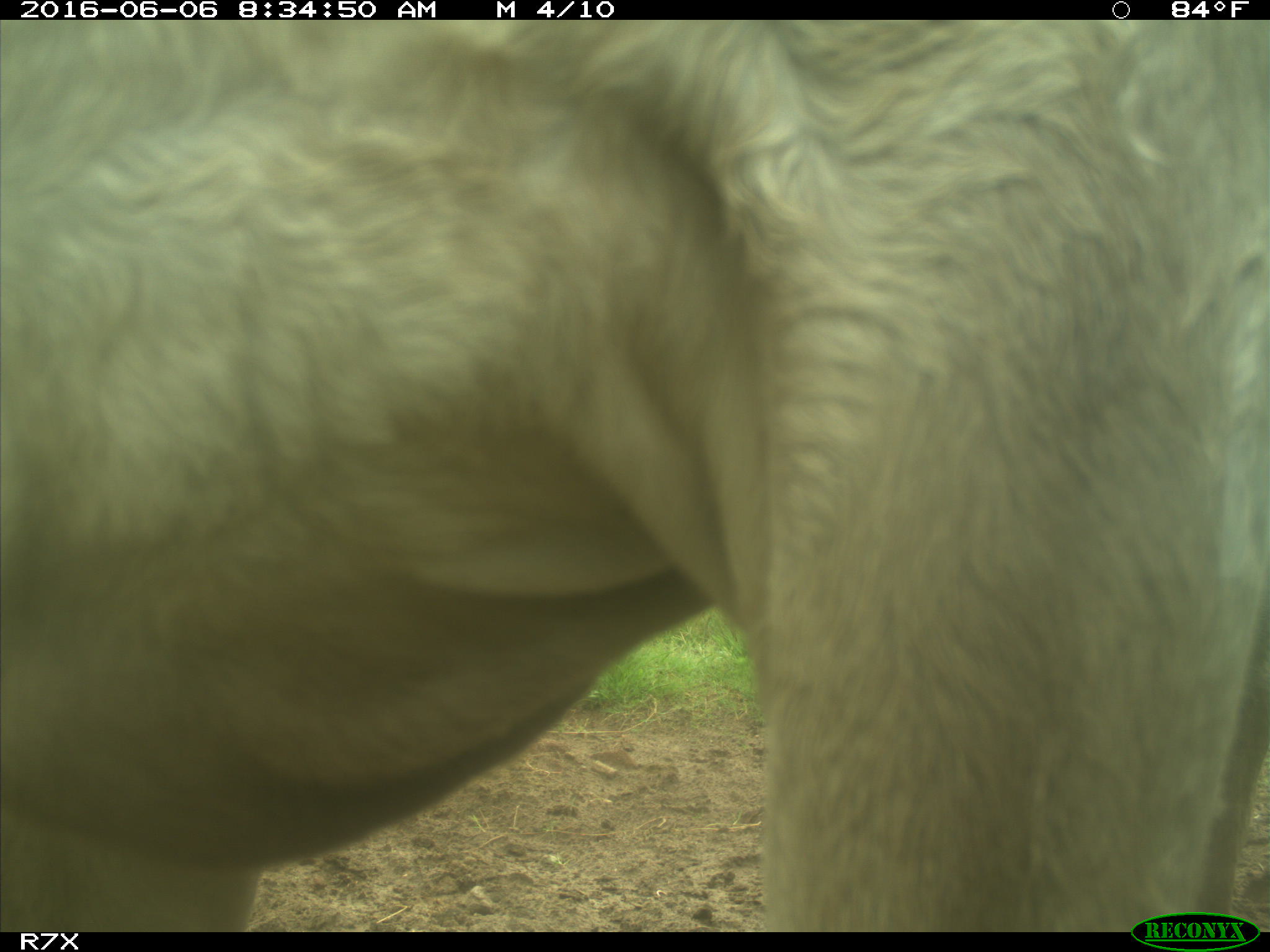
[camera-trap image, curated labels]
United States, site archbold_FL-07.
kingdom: Animalia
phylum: Chordata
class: Mammalia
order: Artiodactyla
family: Bovidae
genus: Bos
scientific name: Bos taurus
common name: domestic cow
Bos taurus (domestic cow).